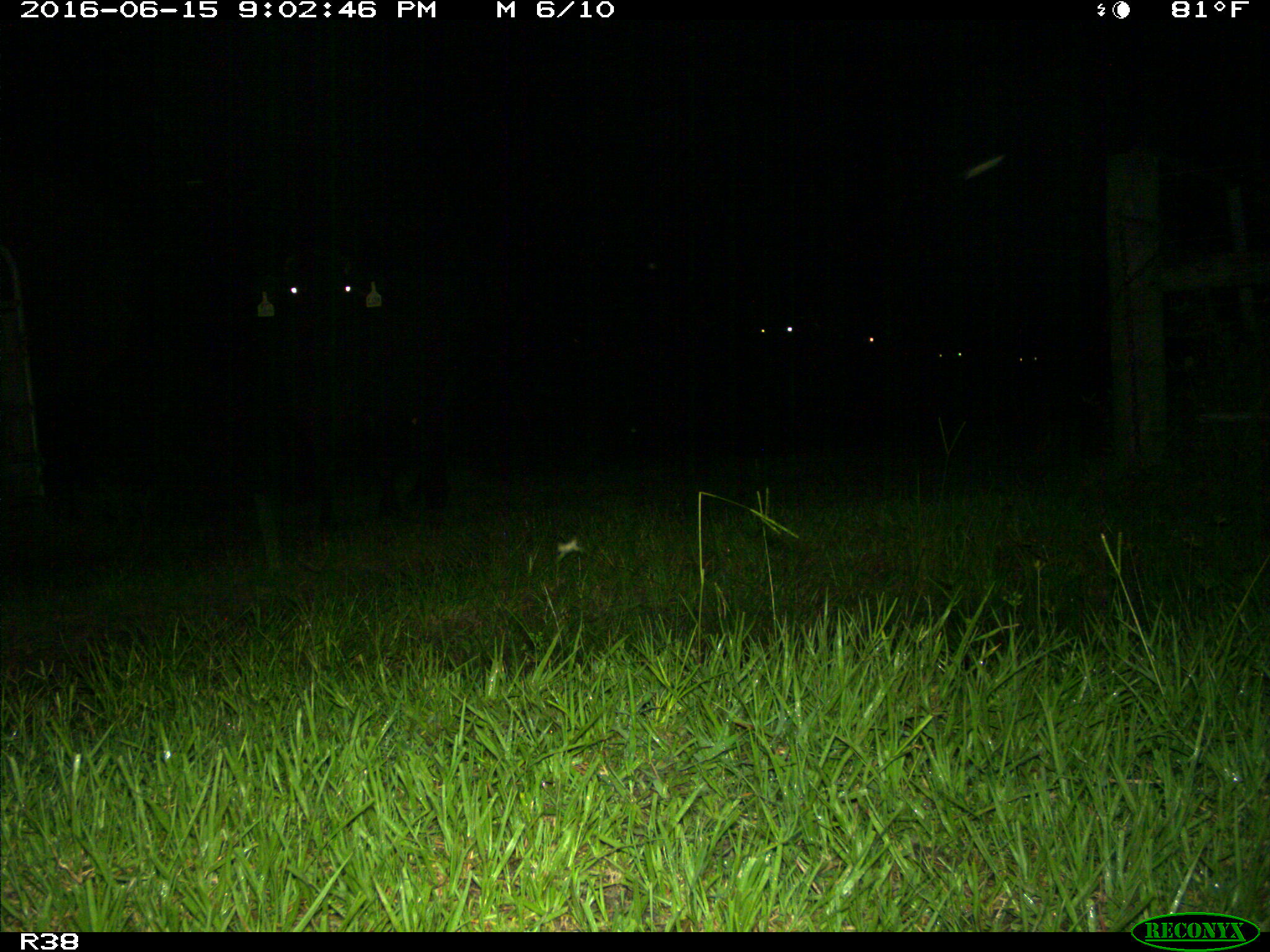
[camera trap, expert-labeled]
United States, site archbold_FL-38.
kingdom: Animalia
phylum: Chordata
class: Mammalia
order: Artiodactyla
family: Bovidae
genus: Bos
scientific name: Bos taurus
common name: domestic cow